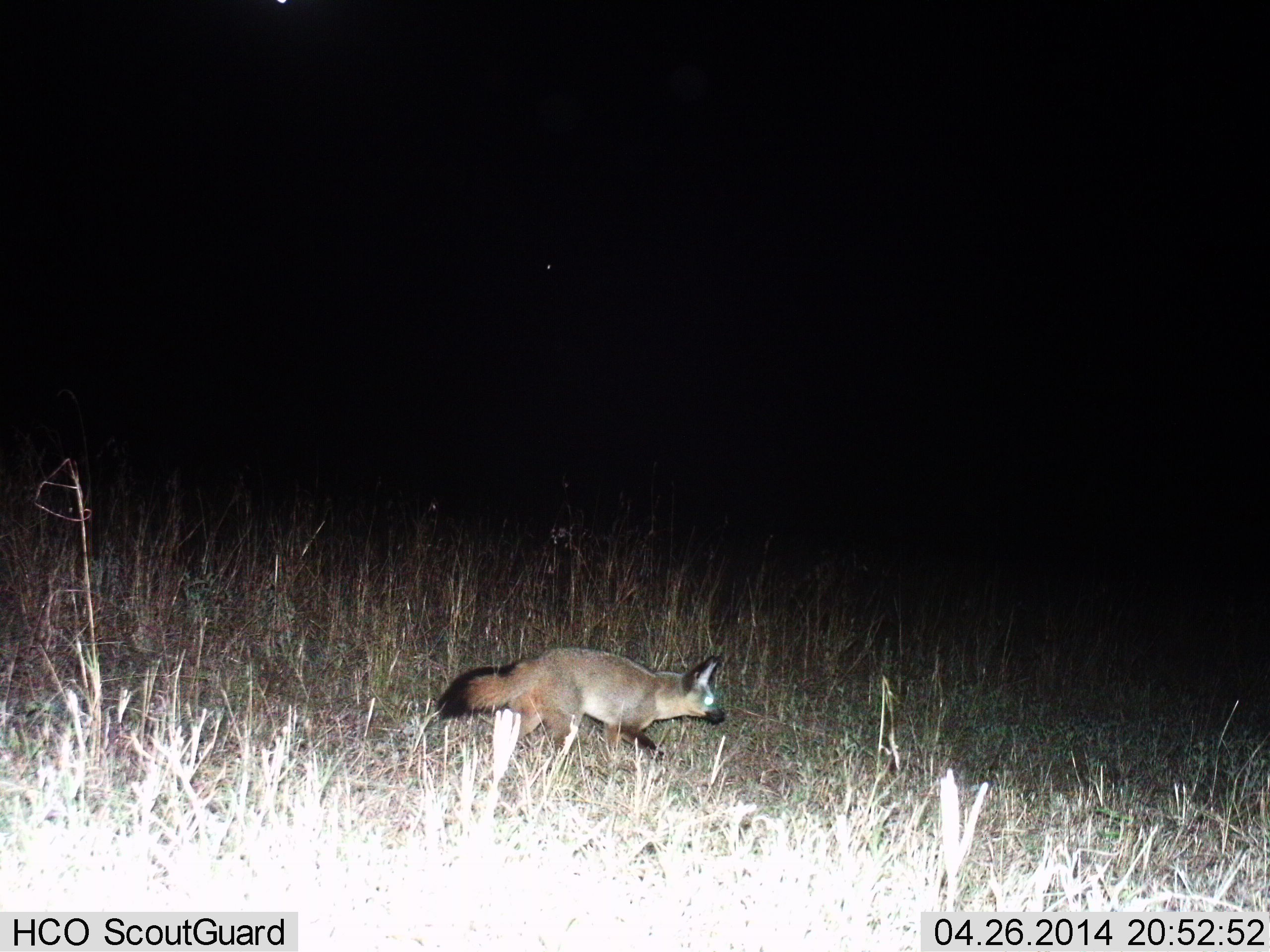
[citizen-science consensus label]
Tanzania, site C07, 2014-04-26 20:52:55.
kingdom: Animalia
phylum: Chordata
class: Mammalia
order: Carnivora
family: Canidae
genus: Otocyon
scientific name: Otocyon megalotis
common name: bat-eared fox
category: batearedfox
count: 1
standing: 9%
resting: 0%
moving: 91%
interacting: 0%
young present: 0%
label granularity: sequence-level